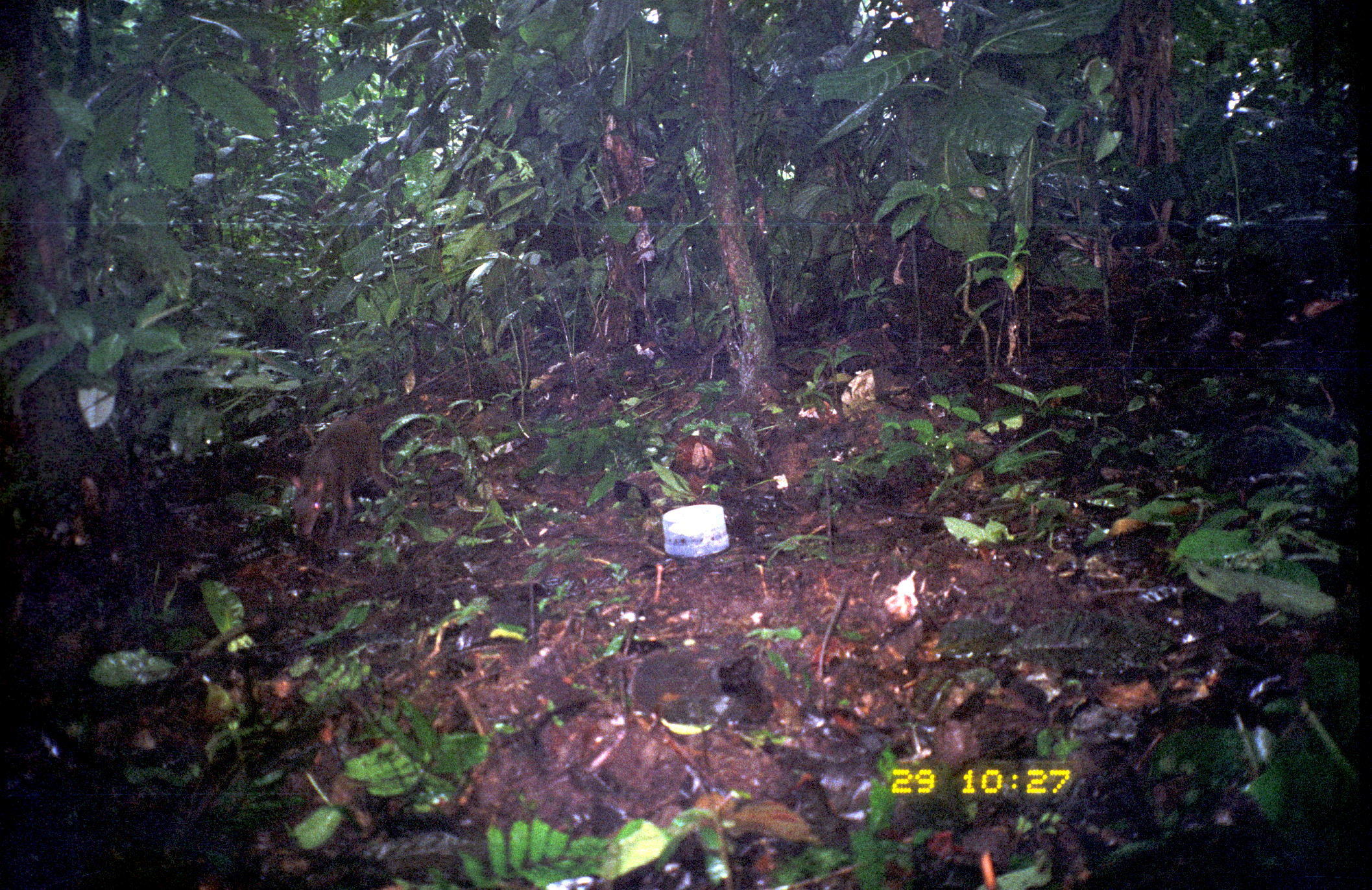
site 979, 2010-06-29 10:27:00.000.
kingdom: Animalia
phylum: Chordata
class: Mammalia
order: Rodentia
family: Dasyproctidae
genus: Dasyprocta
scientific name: Dasyprocta punctata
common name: central american agouti